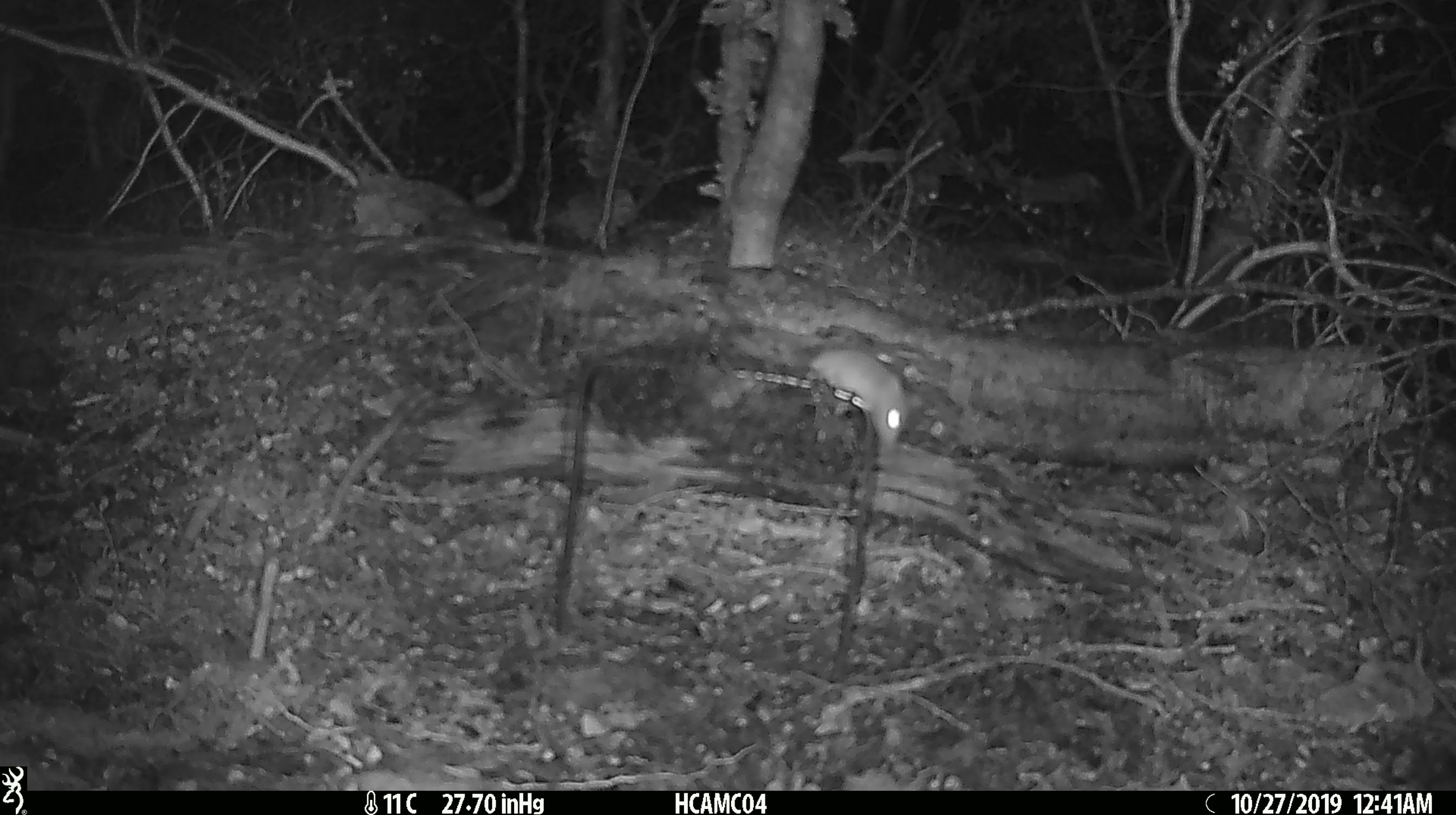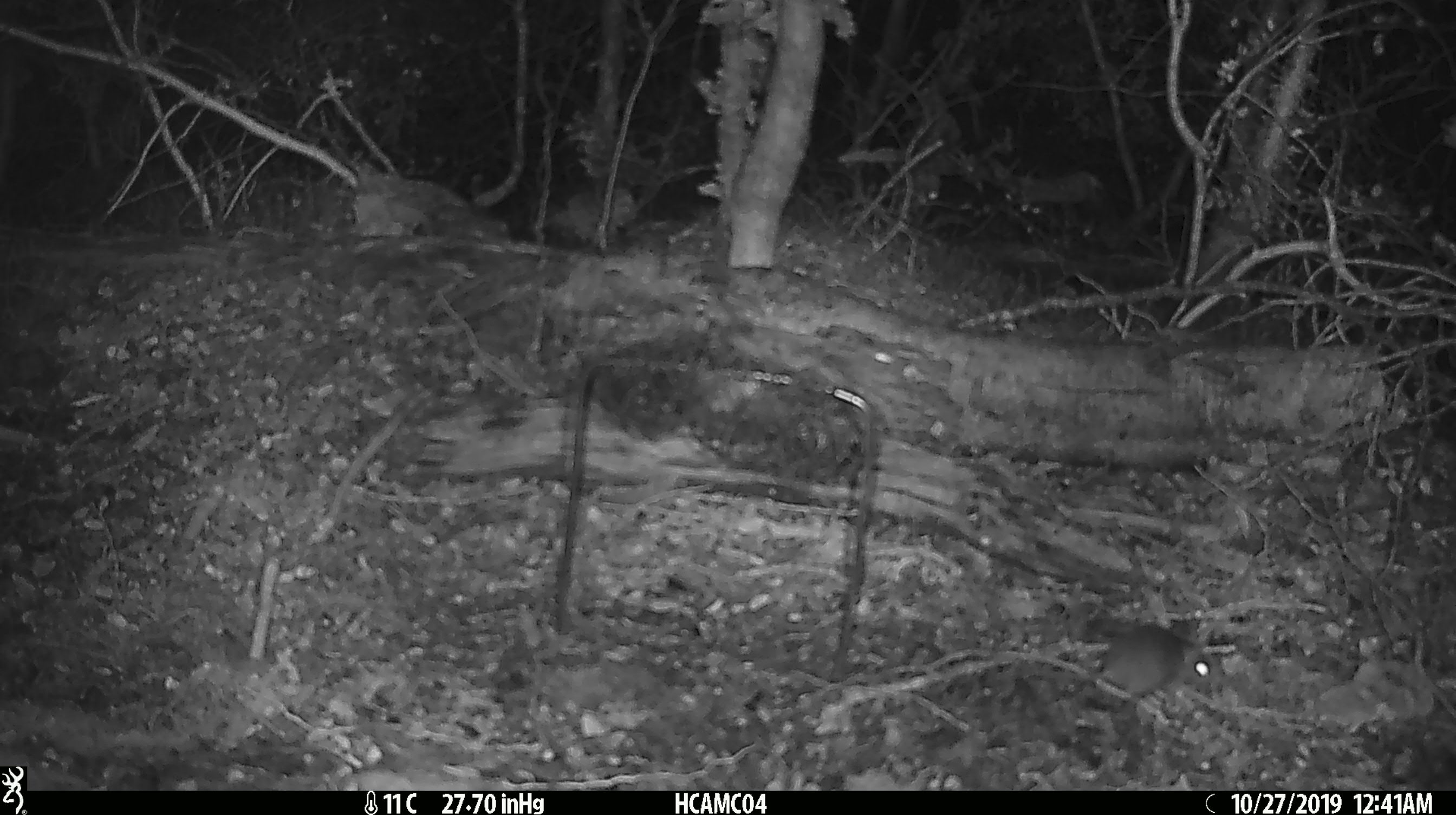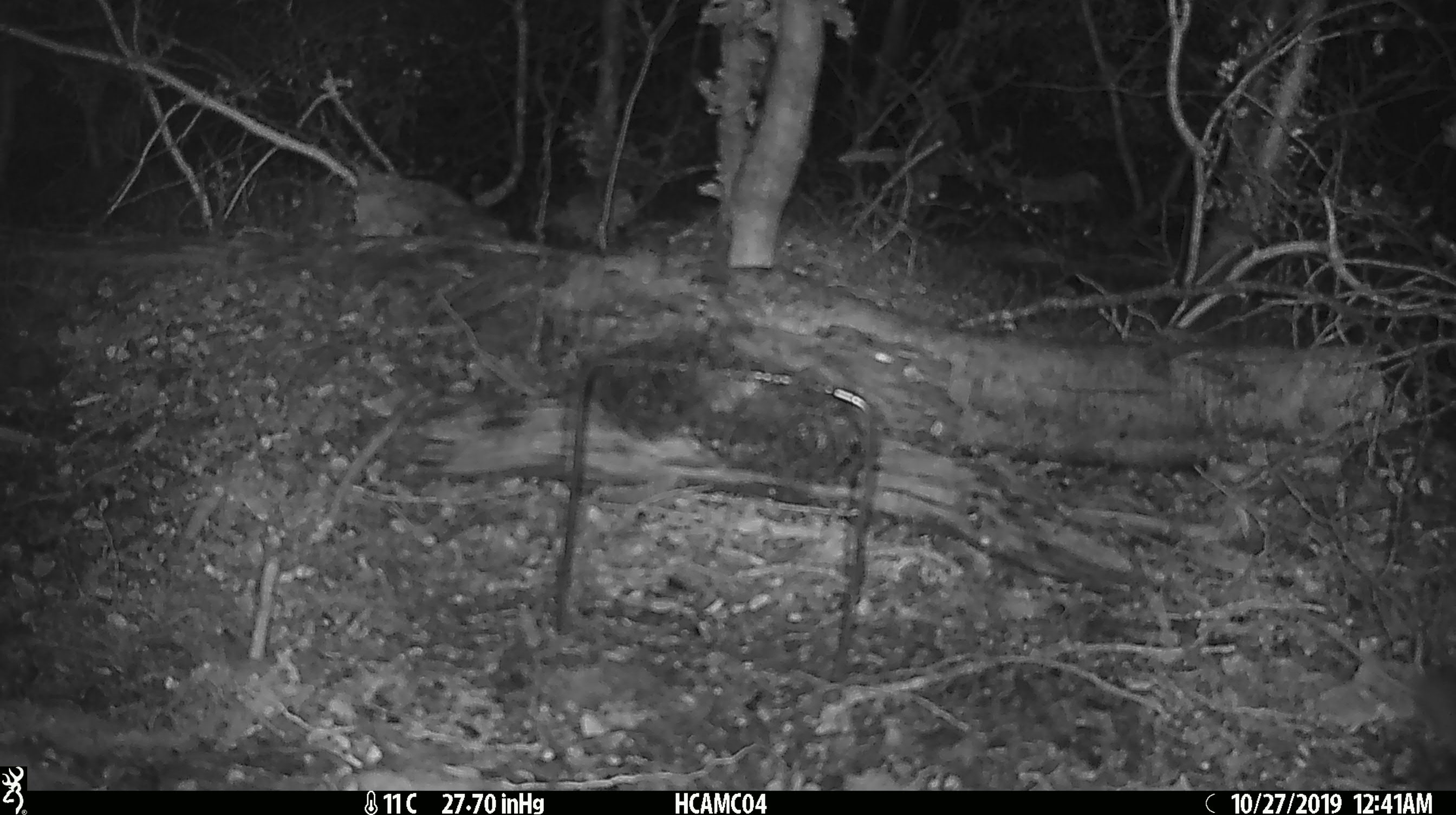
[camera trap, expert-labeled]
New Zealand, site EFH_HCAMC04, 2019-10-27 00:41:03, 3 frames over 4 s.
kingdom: Animalia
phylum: Chordata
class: Mammalia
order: Rodentia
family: Muridae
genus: Mus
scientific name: Mus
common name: mouse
Mouse (Mus).